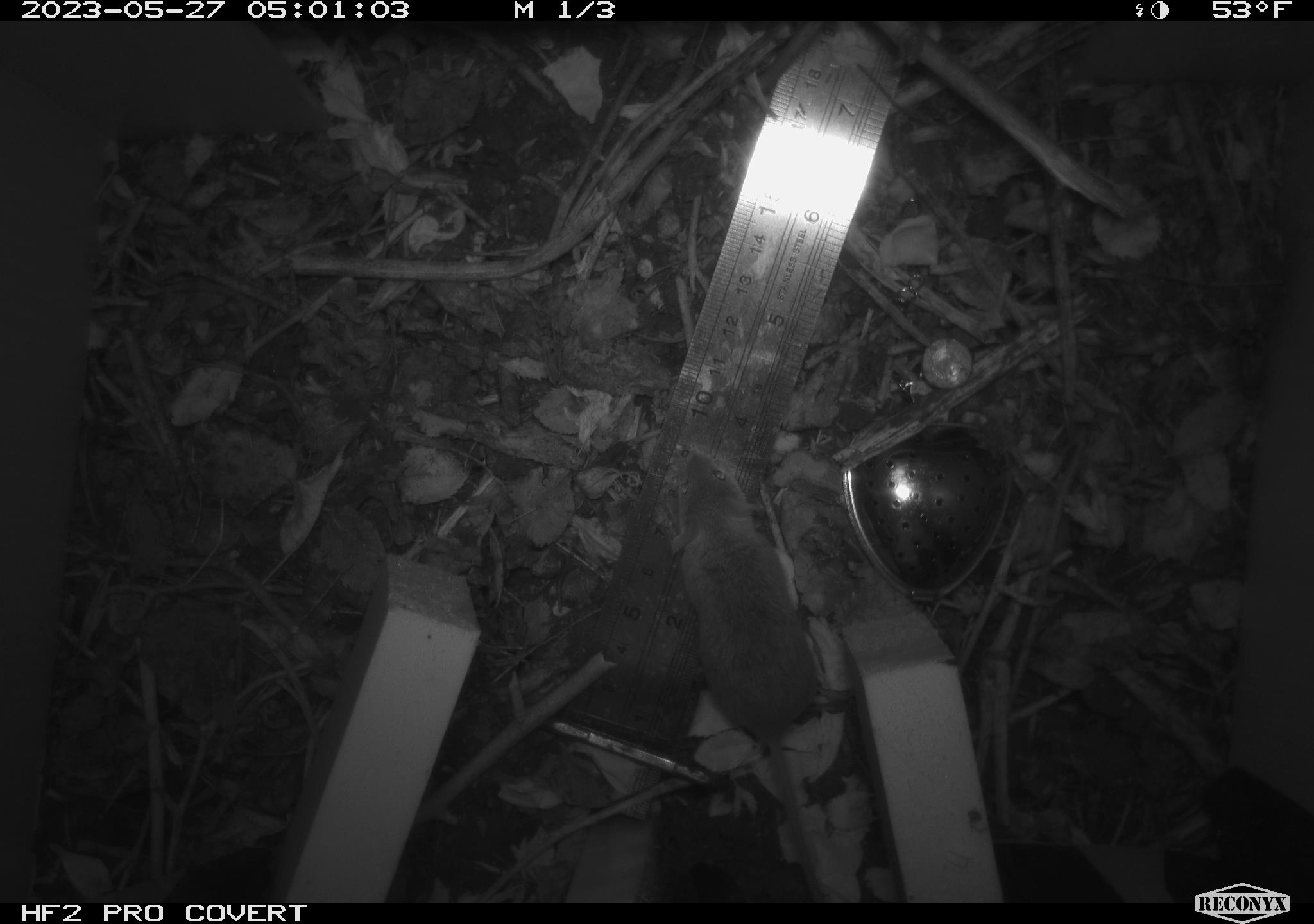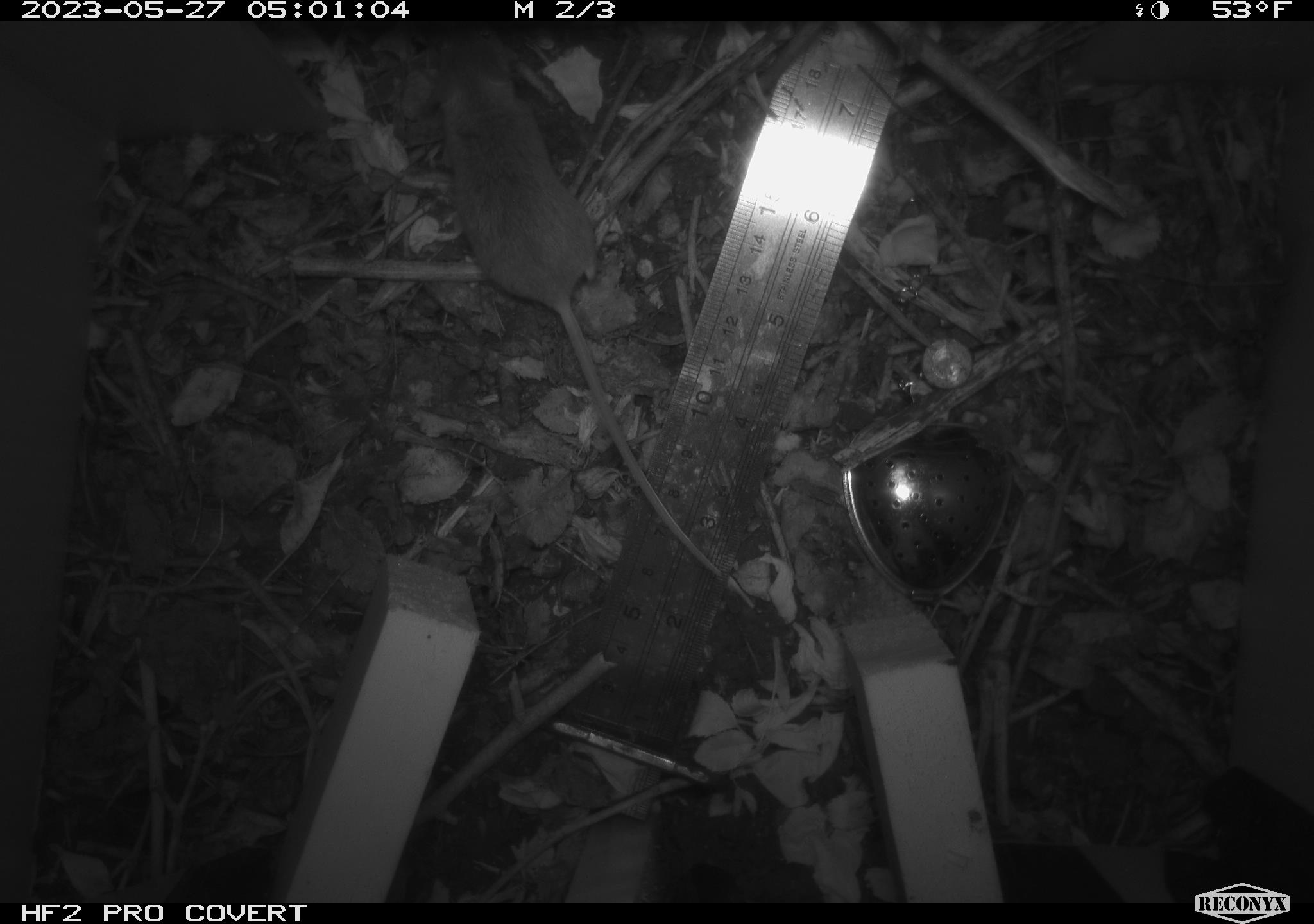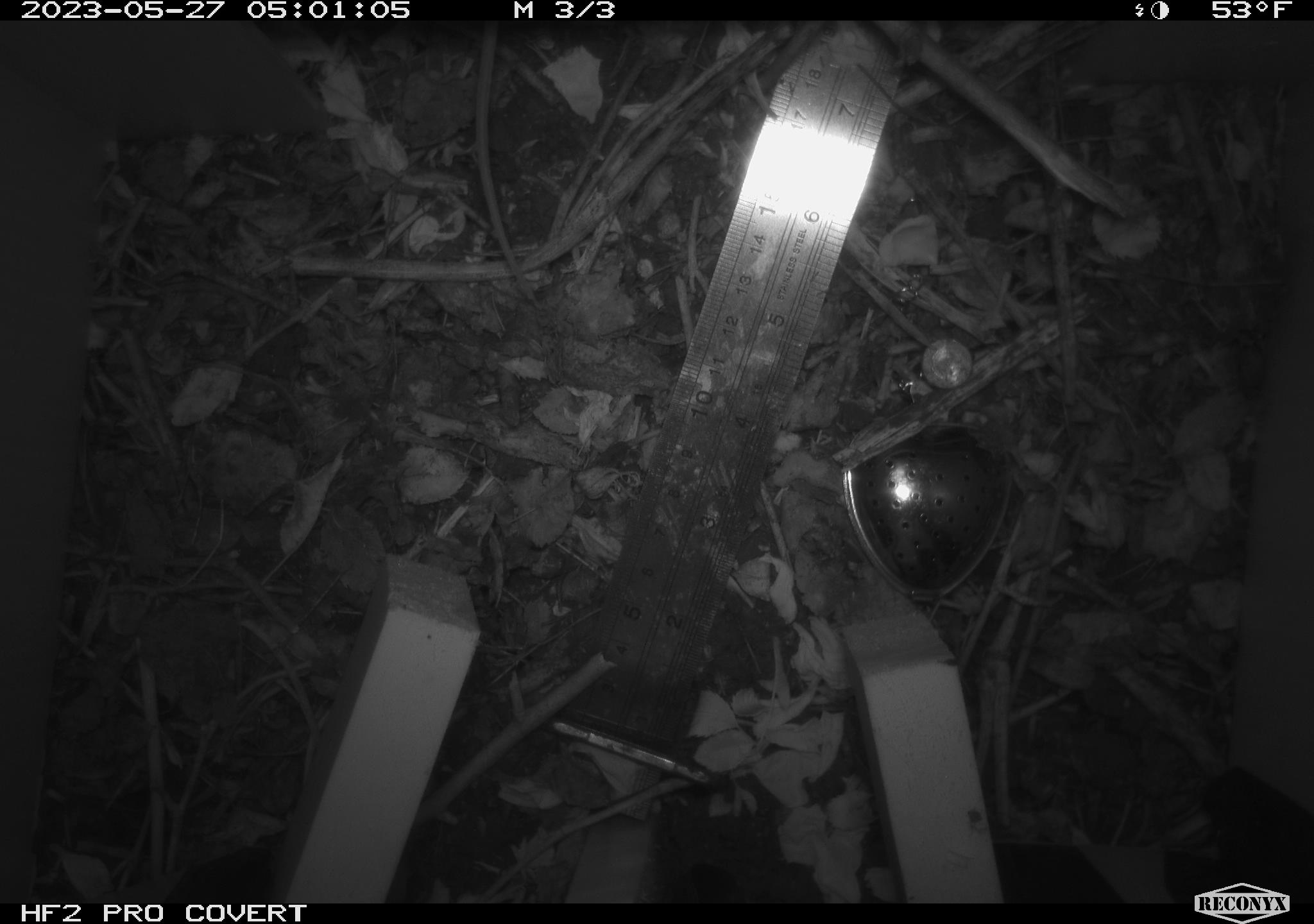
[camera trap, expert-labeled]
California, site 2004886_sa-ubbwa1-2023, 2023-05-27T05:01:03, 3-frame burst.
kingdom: Animalia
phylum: Chordata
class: Mammalia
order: Rodentia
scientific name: Rodentia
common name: mouse species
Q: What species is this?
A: Mouse species (Rodentia).